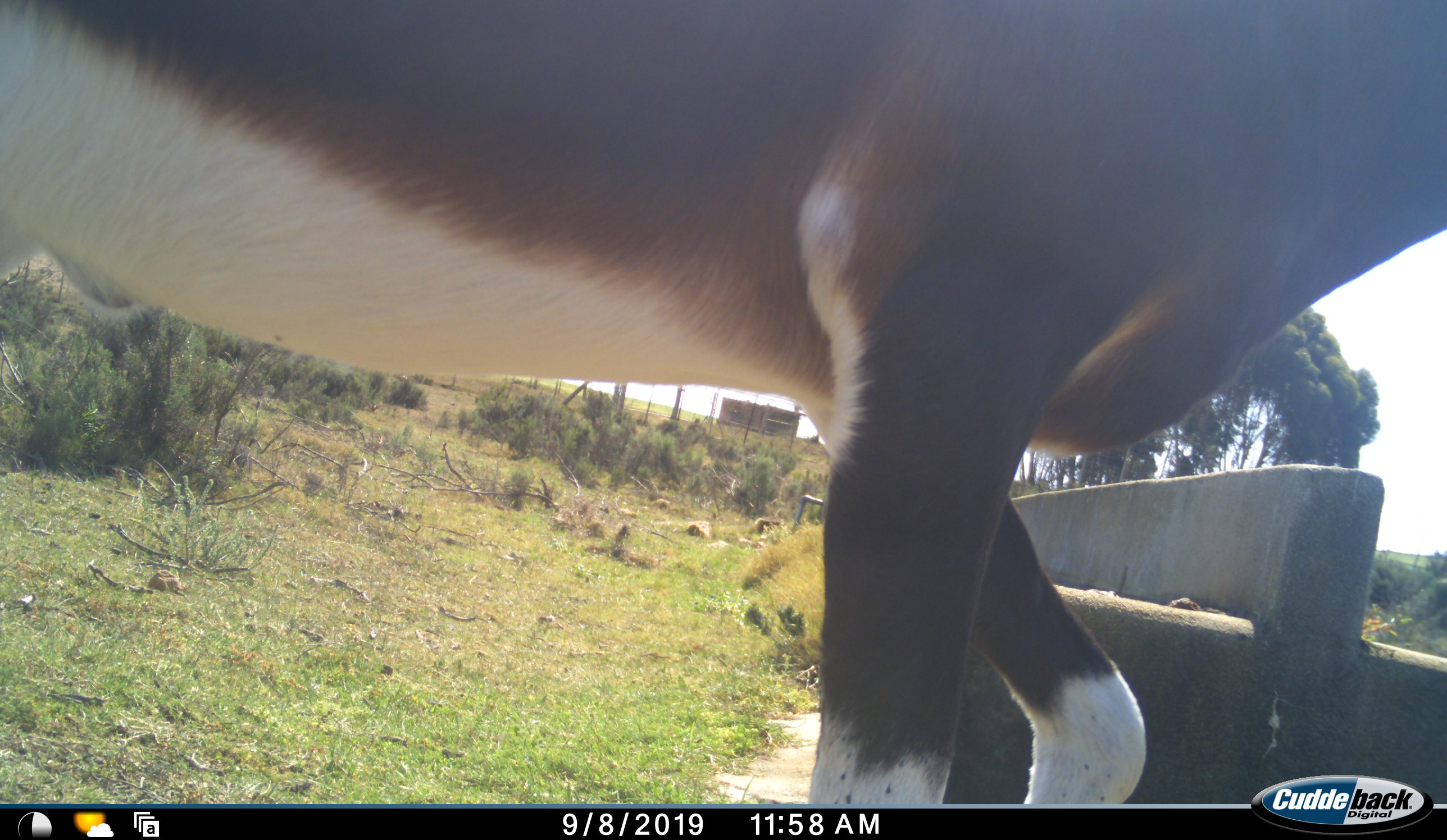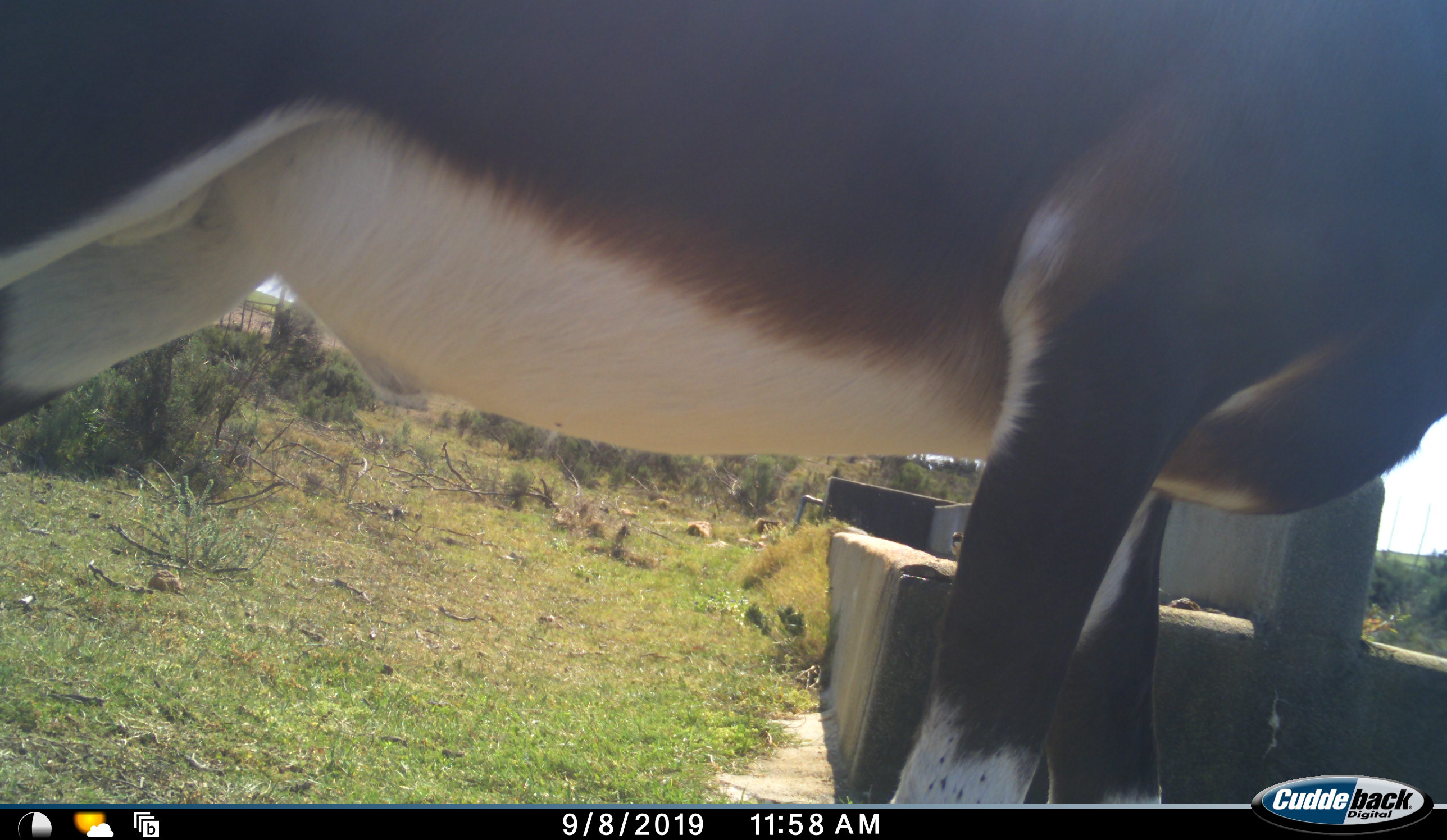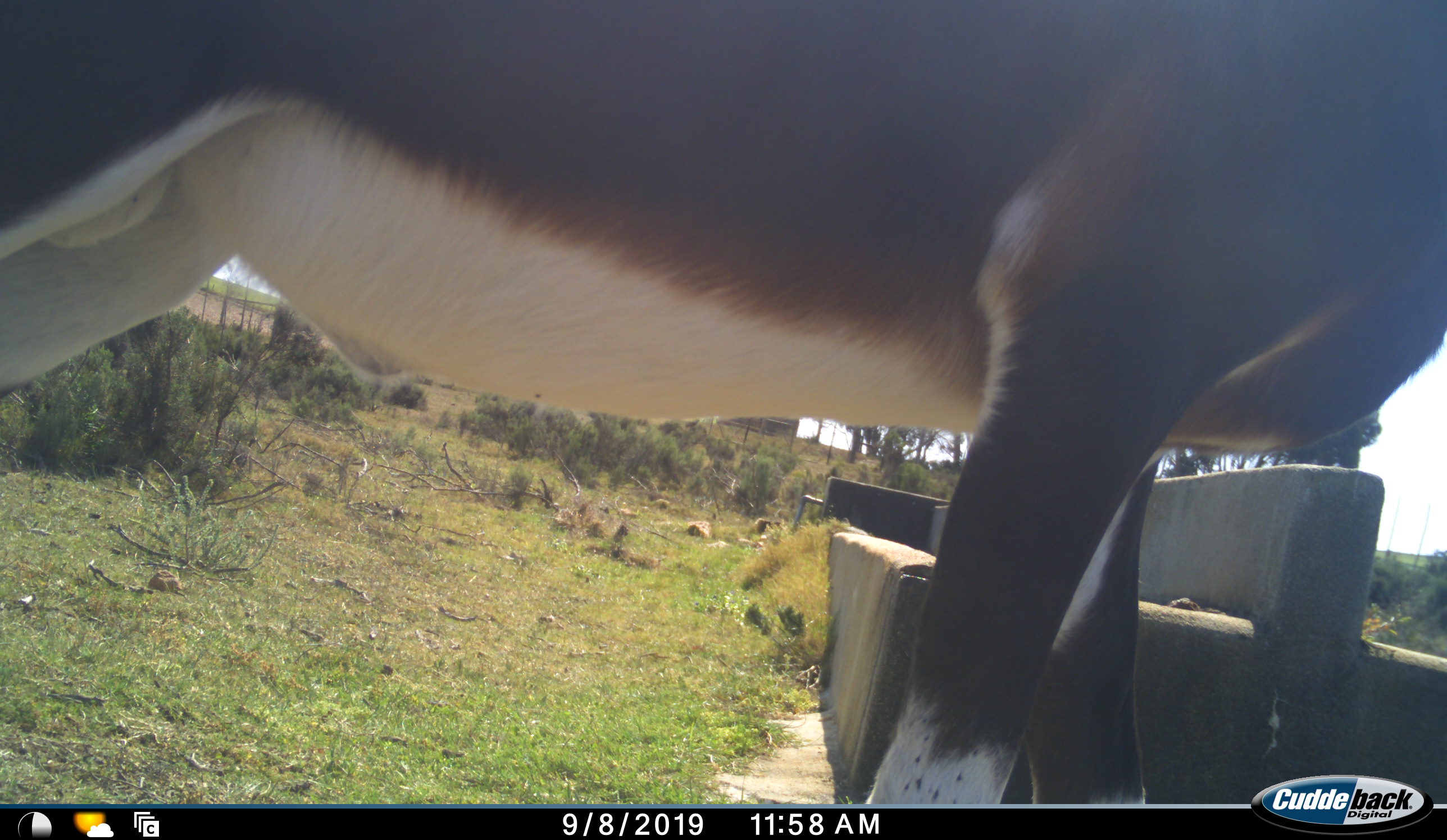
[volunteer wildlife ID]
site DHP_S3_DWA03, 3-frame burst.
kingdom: Animalia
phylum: Chordata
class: Mammalia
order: Artiodactyla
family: Bovidae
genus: Damaliscus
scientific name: Damaliscus pygargus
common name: bontebok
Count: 1.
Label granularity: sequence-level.